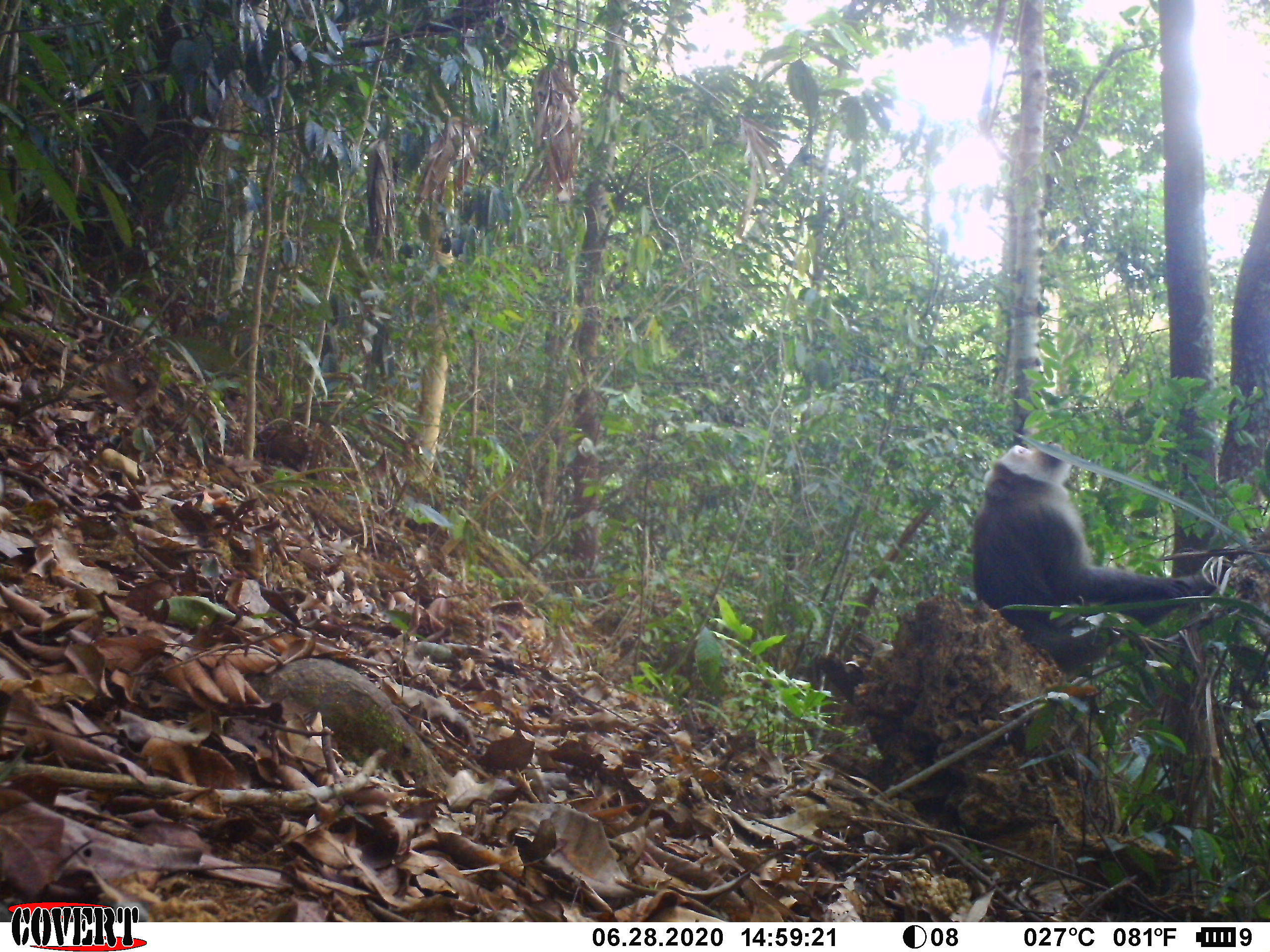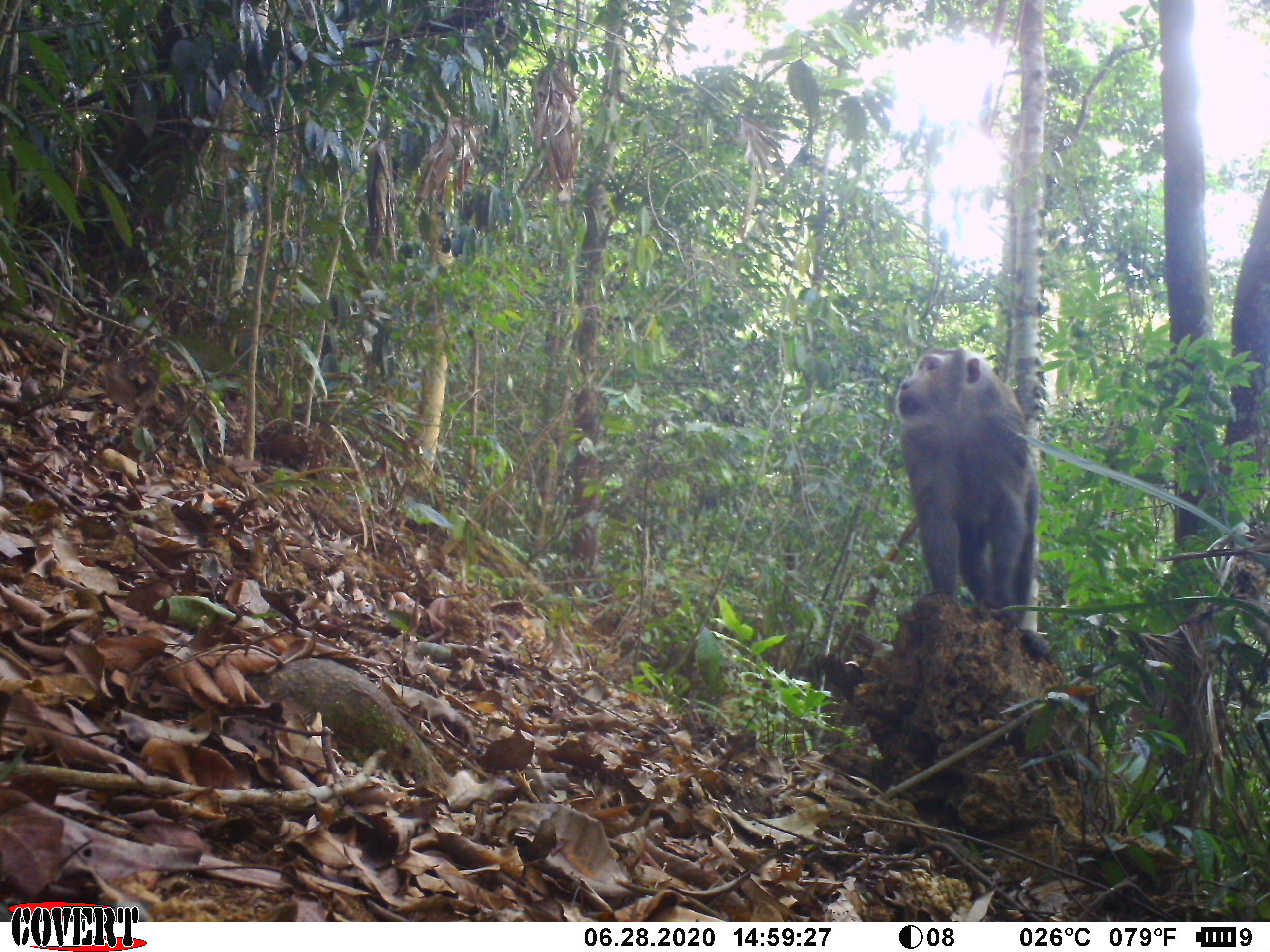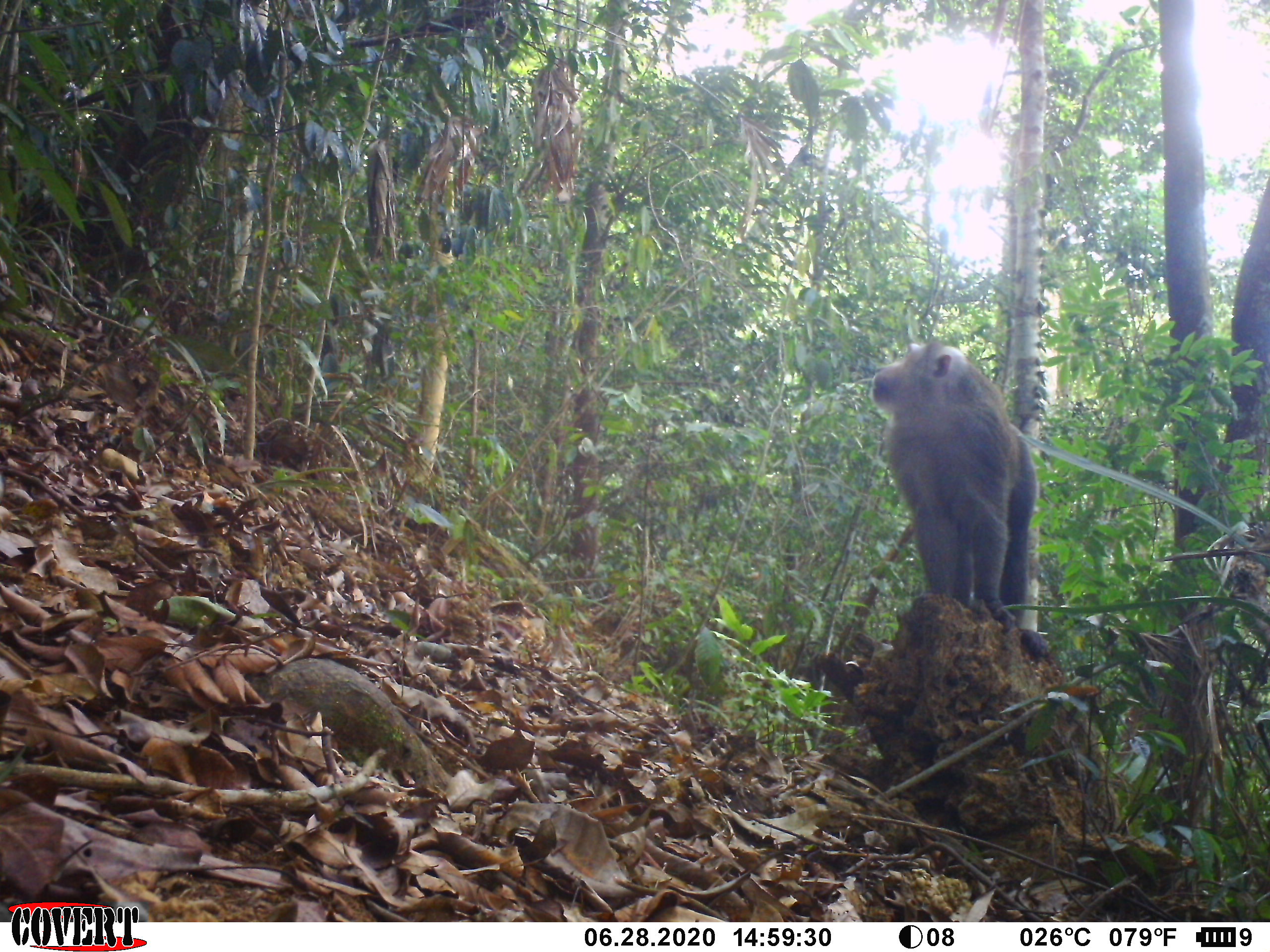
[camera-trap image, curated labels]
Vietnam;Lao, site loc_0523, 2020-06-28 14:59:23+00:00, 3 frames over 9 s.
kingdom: Animalia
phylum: Chordata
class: Mammalia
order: Primates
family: Cercopithecidae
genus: Macaca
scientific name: Macaca nemestrina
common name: pig-tailed macaque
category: pig tailed macaque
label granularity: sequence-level